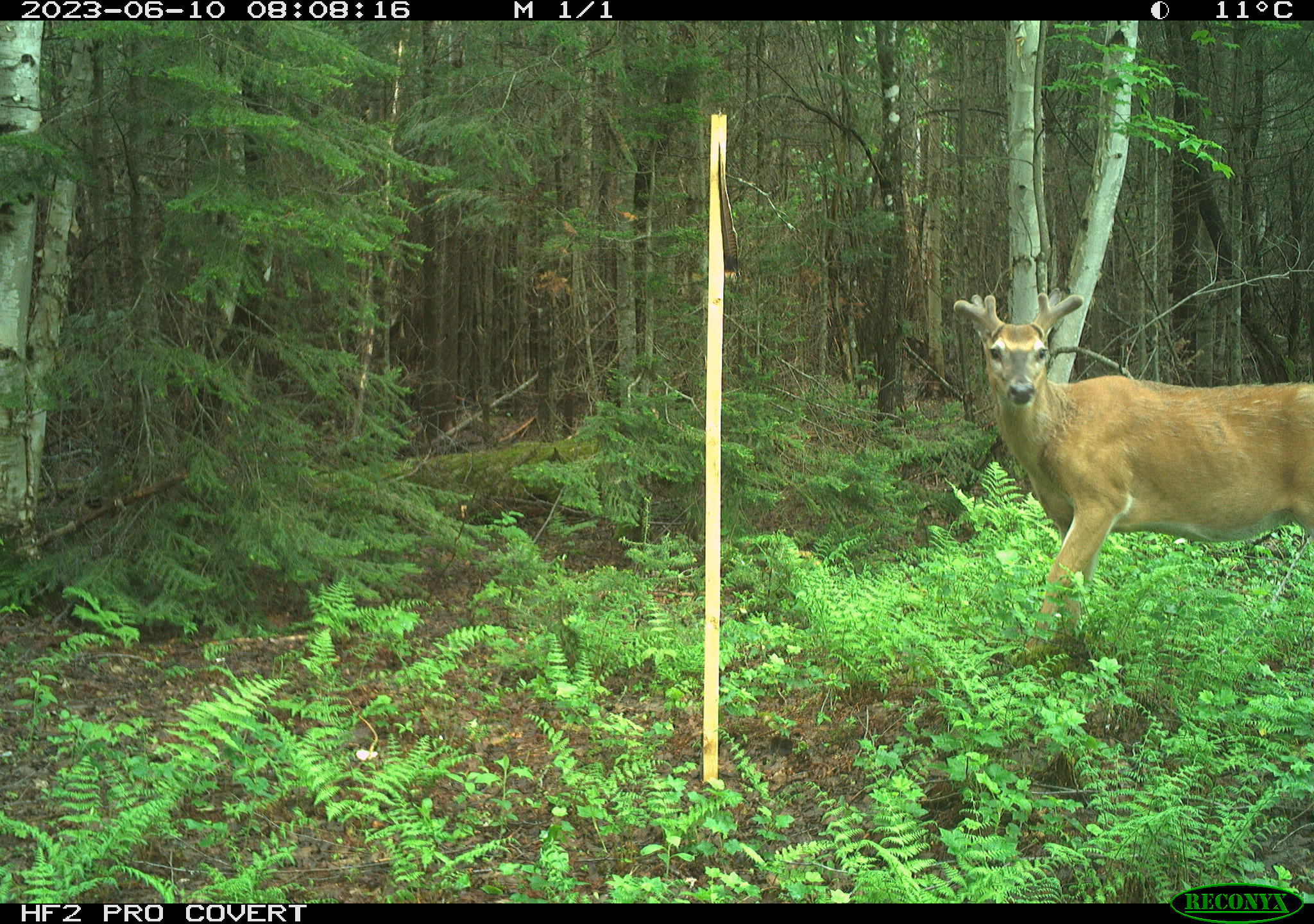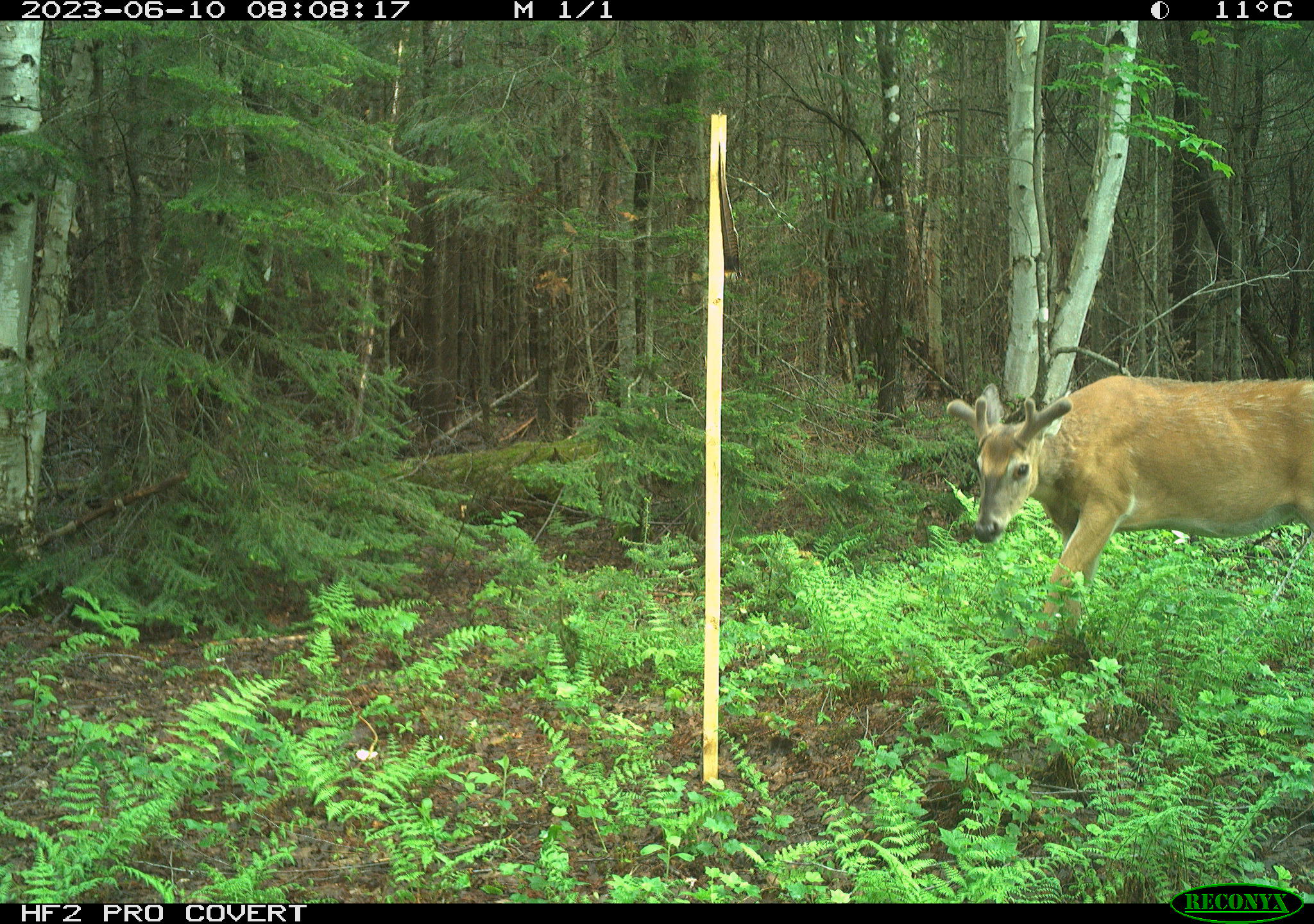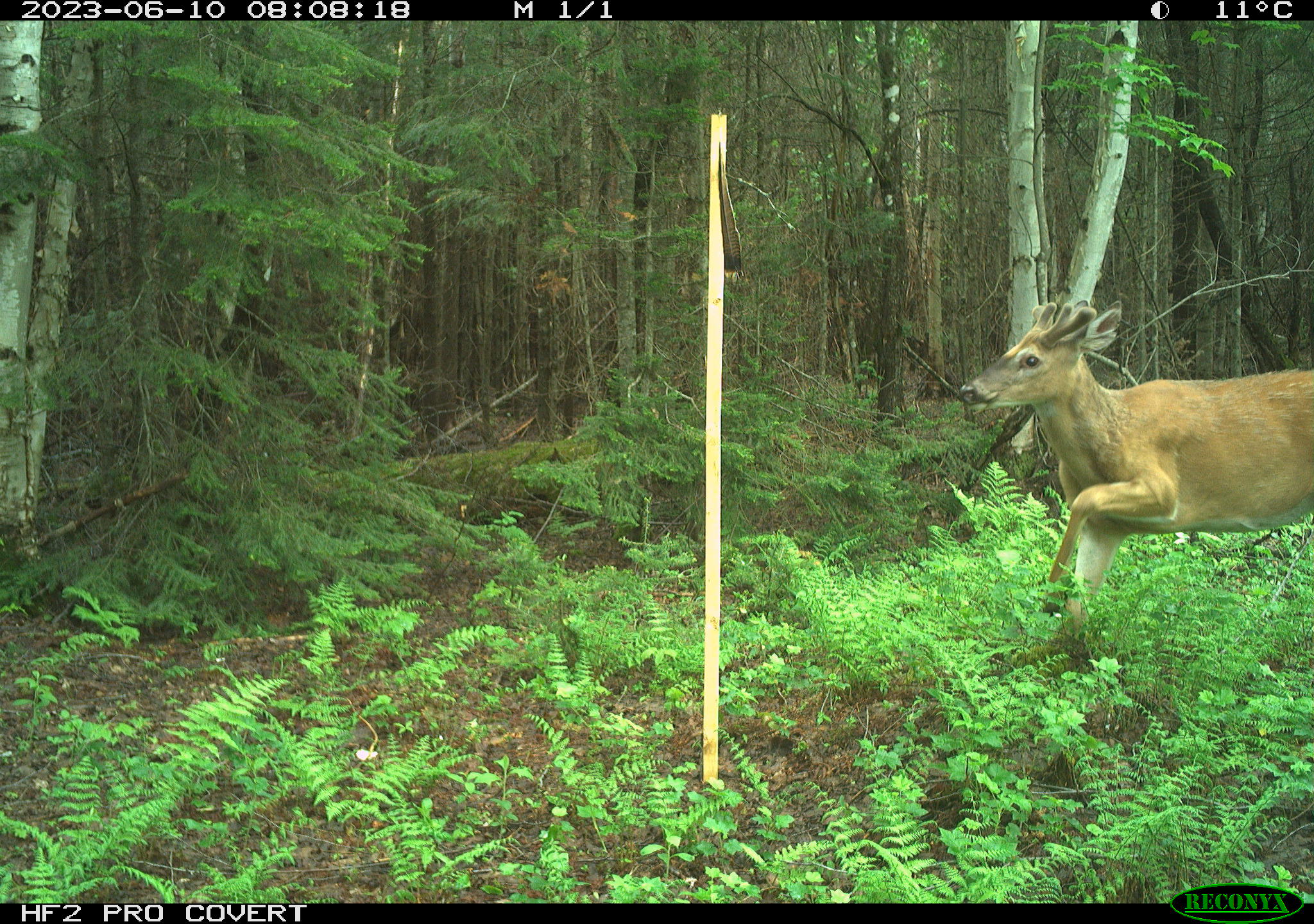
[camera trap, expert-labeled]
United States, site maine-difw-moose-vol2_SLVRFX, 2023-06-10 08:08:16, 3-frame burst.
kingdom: Animalia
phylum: Chordata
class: Mammalia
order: Artiodactyla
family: Cervidae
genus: Odocoileus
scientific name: Odocoileus virginianus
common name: white-tailed deer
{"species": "white-tailed deer (Odocoileus virginianus)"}